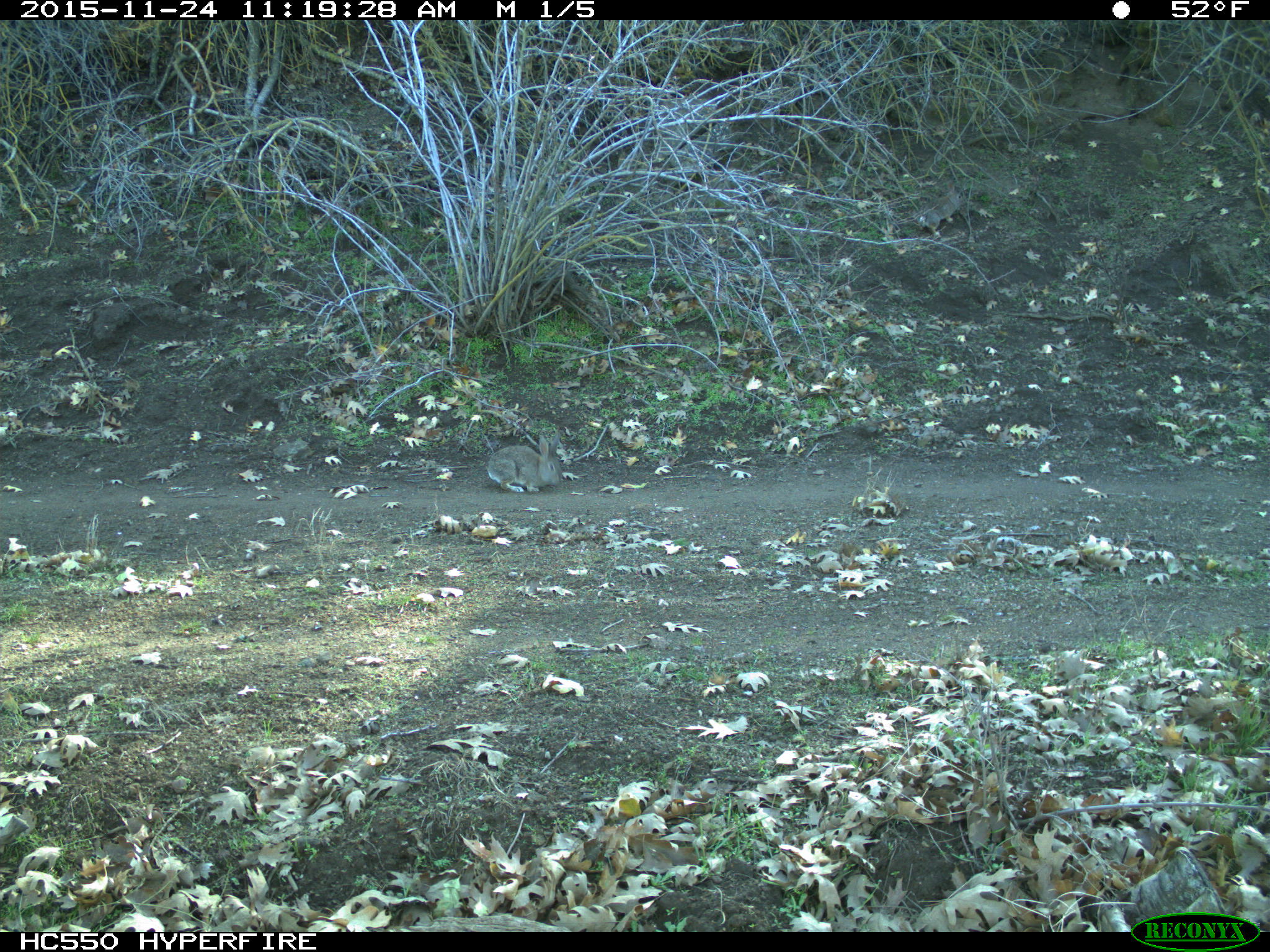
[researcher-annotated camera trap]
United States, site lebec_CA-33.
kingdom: Animalia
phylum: Chordata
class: Mammalia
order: Lagomorpha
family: Leporidae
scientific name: Leporidae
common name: rabbits and hares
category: unidentified rabbit